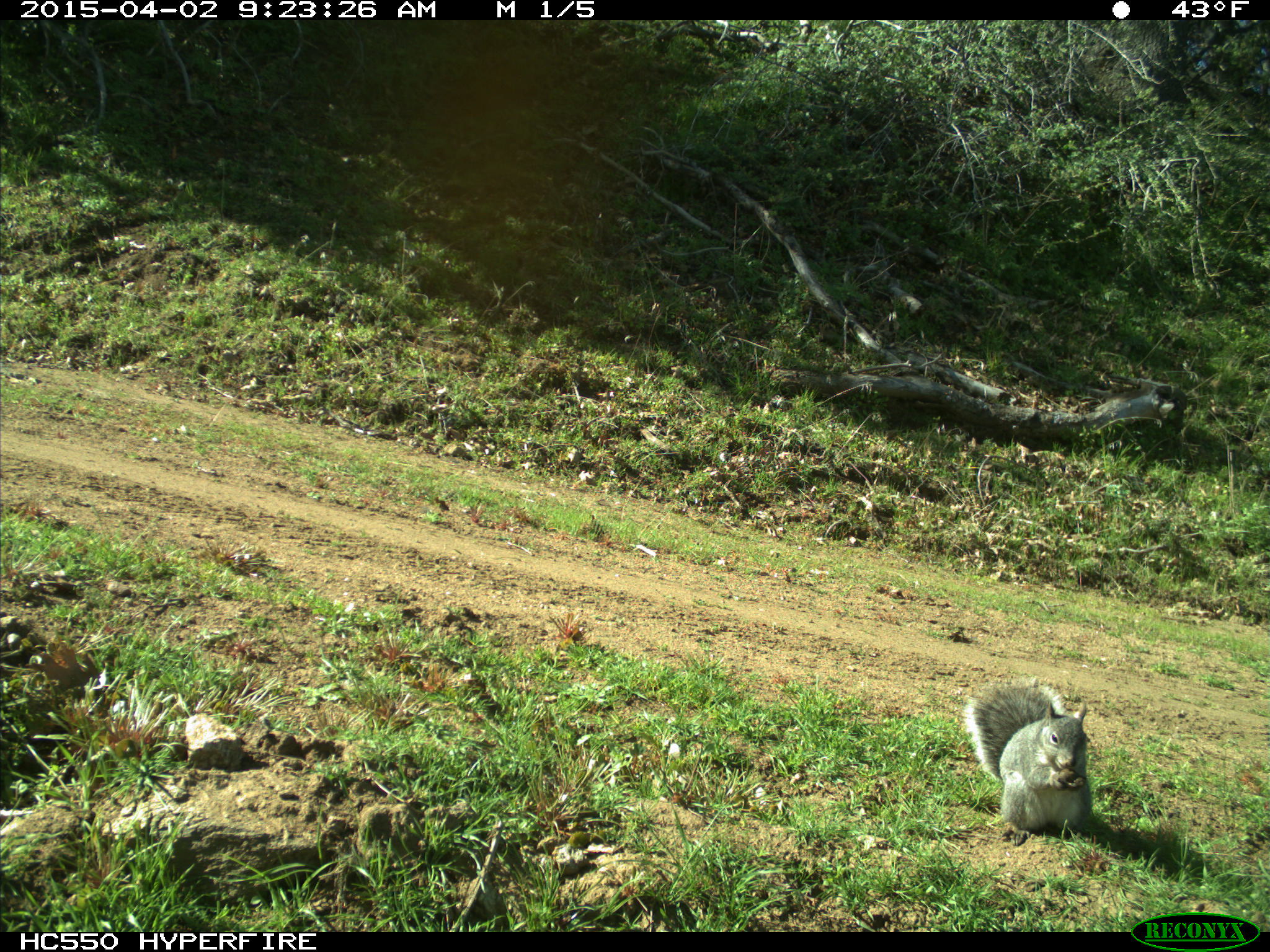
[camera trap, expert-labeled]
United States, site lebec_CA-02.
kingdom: Animalia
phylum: Chordata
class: Mammalia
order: Rodentia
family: Sciuridae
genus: Sciurus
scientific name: Sciurus carolinensis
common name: eastern gray squirrel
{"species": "Sciurus carolinensis (eastern gray squirrel)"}